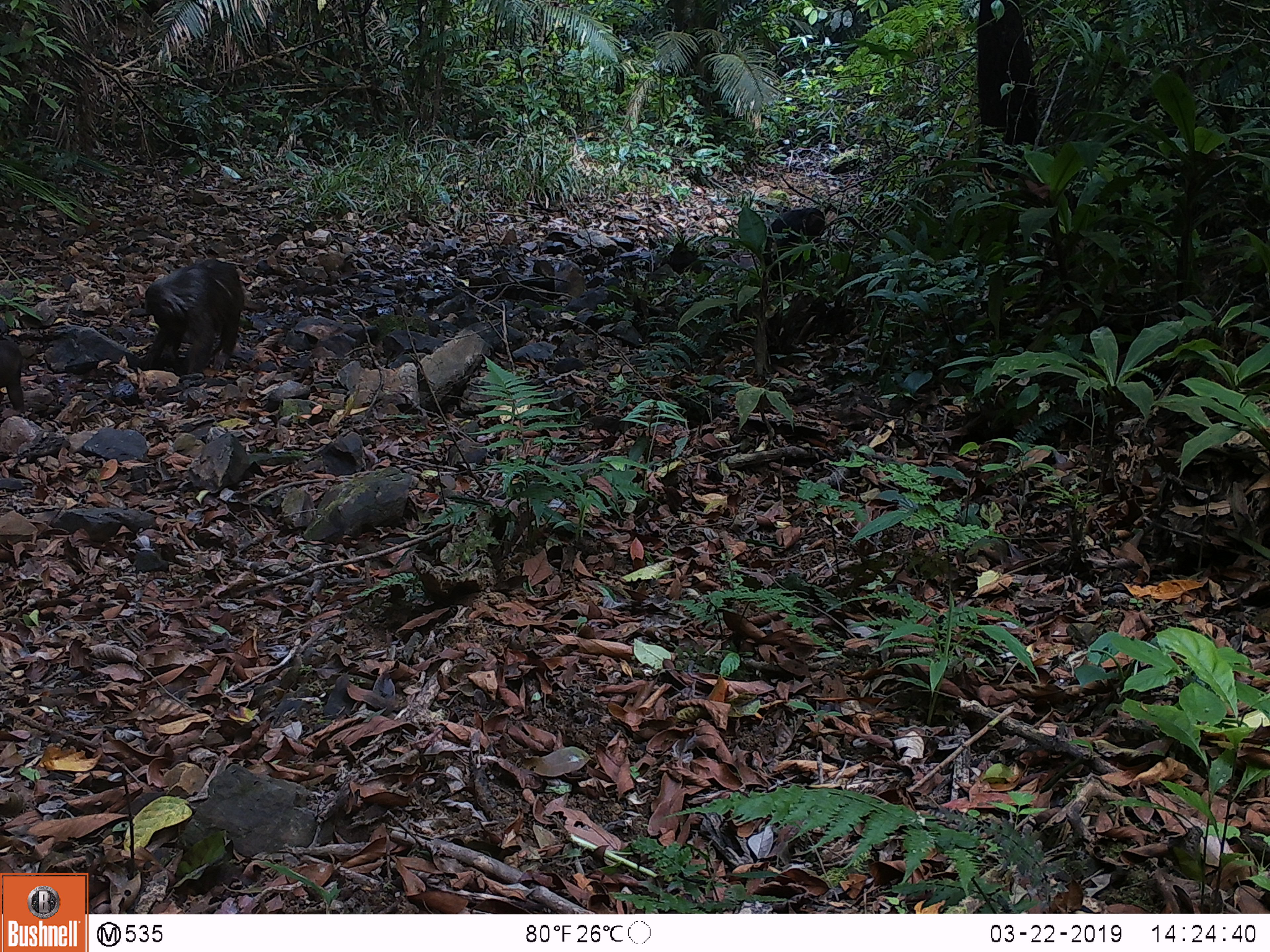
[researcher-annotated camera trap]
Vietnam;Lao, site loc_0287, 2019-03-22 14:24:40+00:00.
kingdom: Animalia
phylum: Chordata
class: Mammalia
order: Primates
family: Cercopithecidae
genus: Macaca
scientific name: Macaca arctoides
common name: stump-tailed macaque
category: stump tailed macaque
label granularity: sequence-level